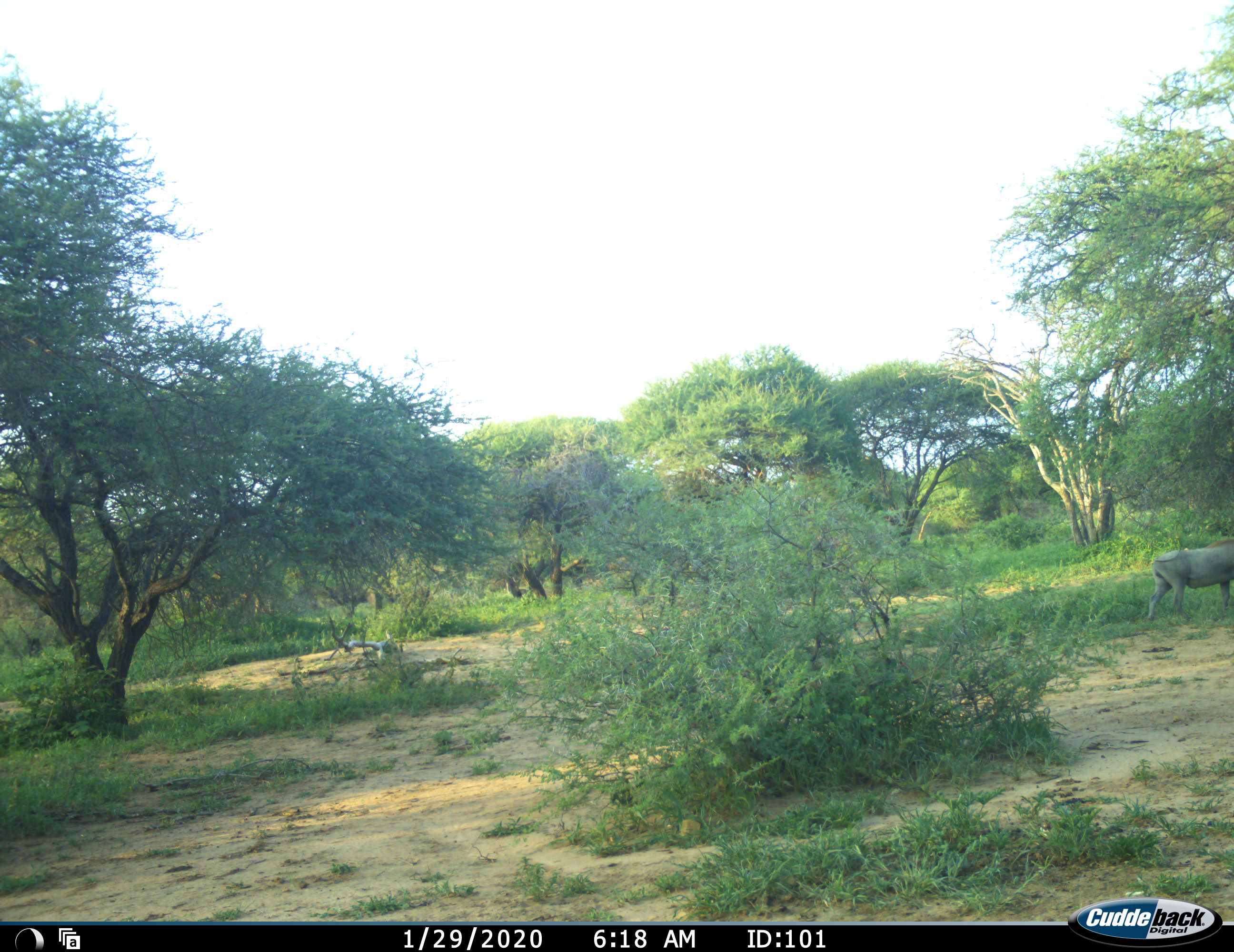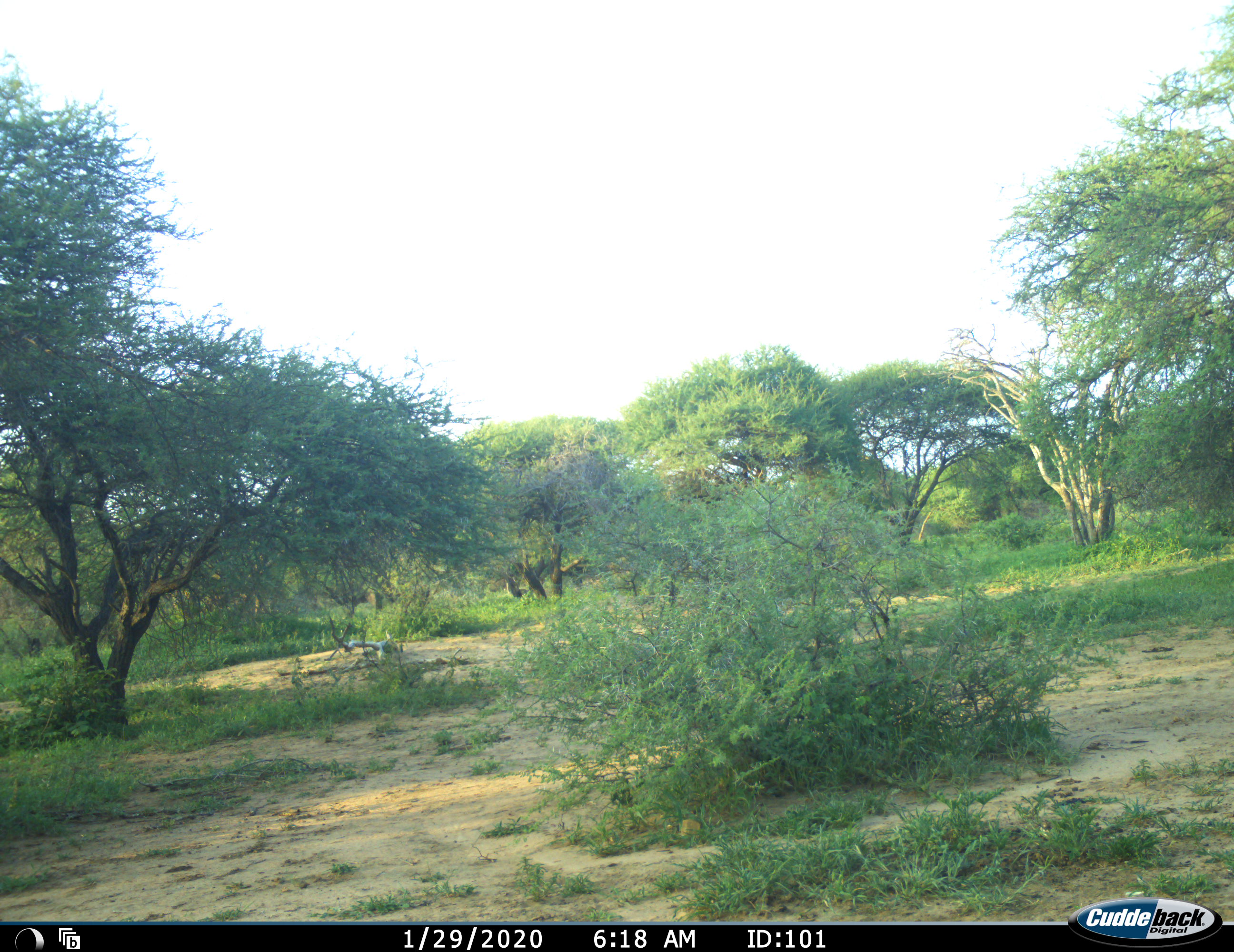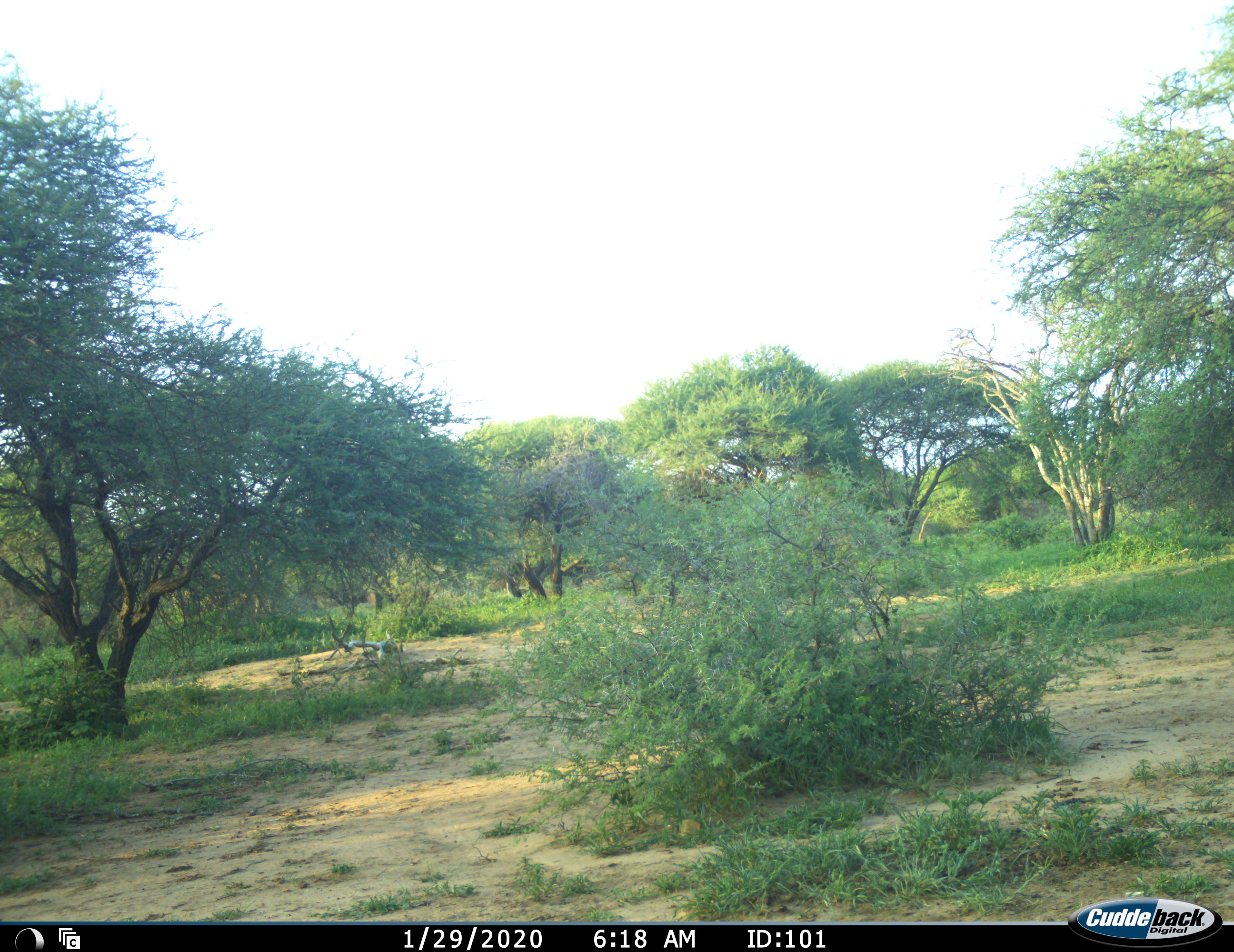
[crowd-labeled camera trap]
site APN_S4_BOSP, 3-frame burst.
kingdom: Animalia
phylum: Chordata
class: Mammalia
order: Artiodactyla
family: Suidae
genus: Phacochoerus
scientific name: Phacochoerus africanus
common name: warthog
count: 1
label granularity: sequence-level